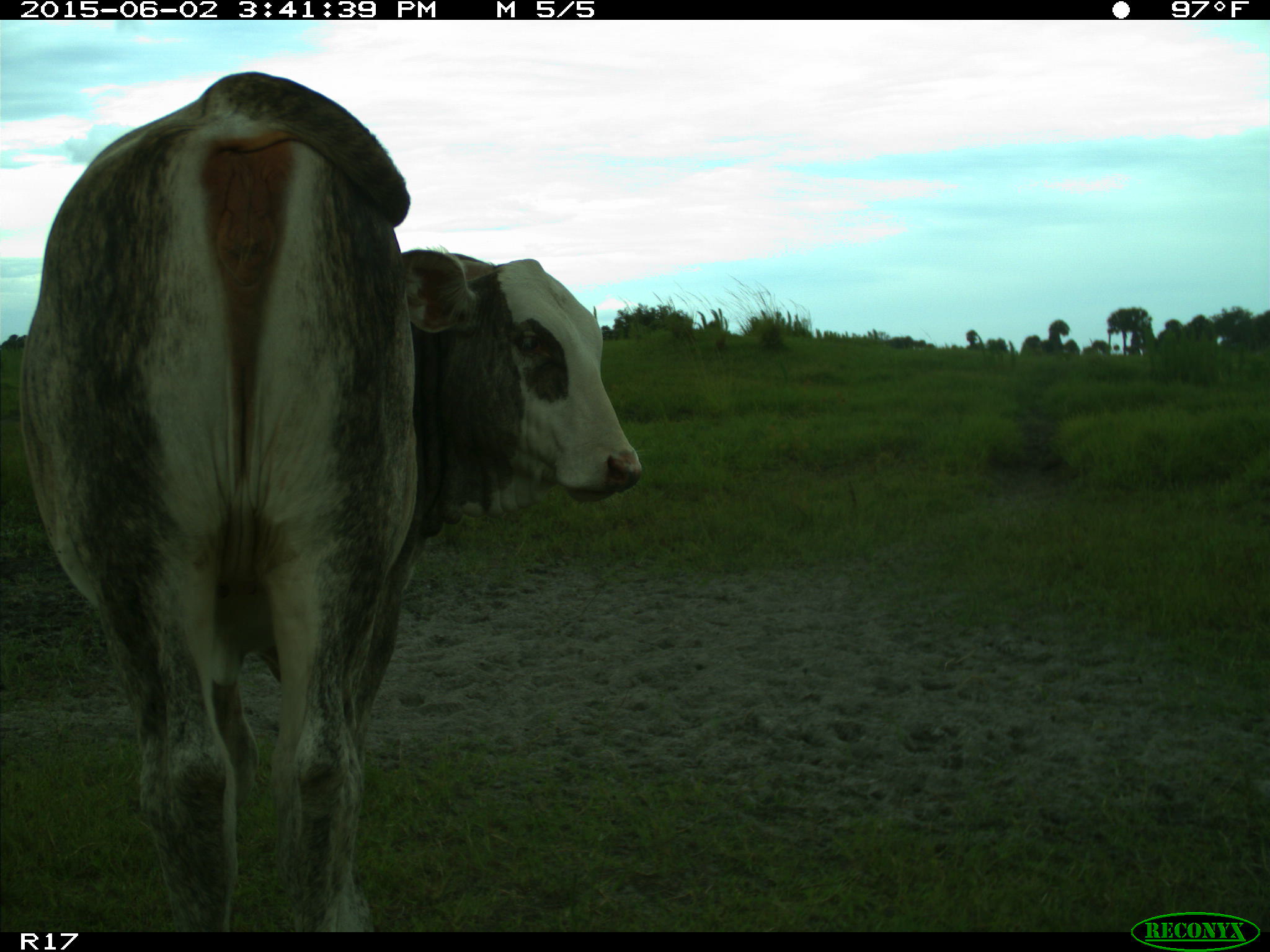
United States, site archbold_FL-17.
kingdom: Animalia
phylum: Chordata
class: Mammalia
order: Artiodactyla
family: Bovidae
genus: Bos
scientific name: Bos taurus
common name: domestic cow